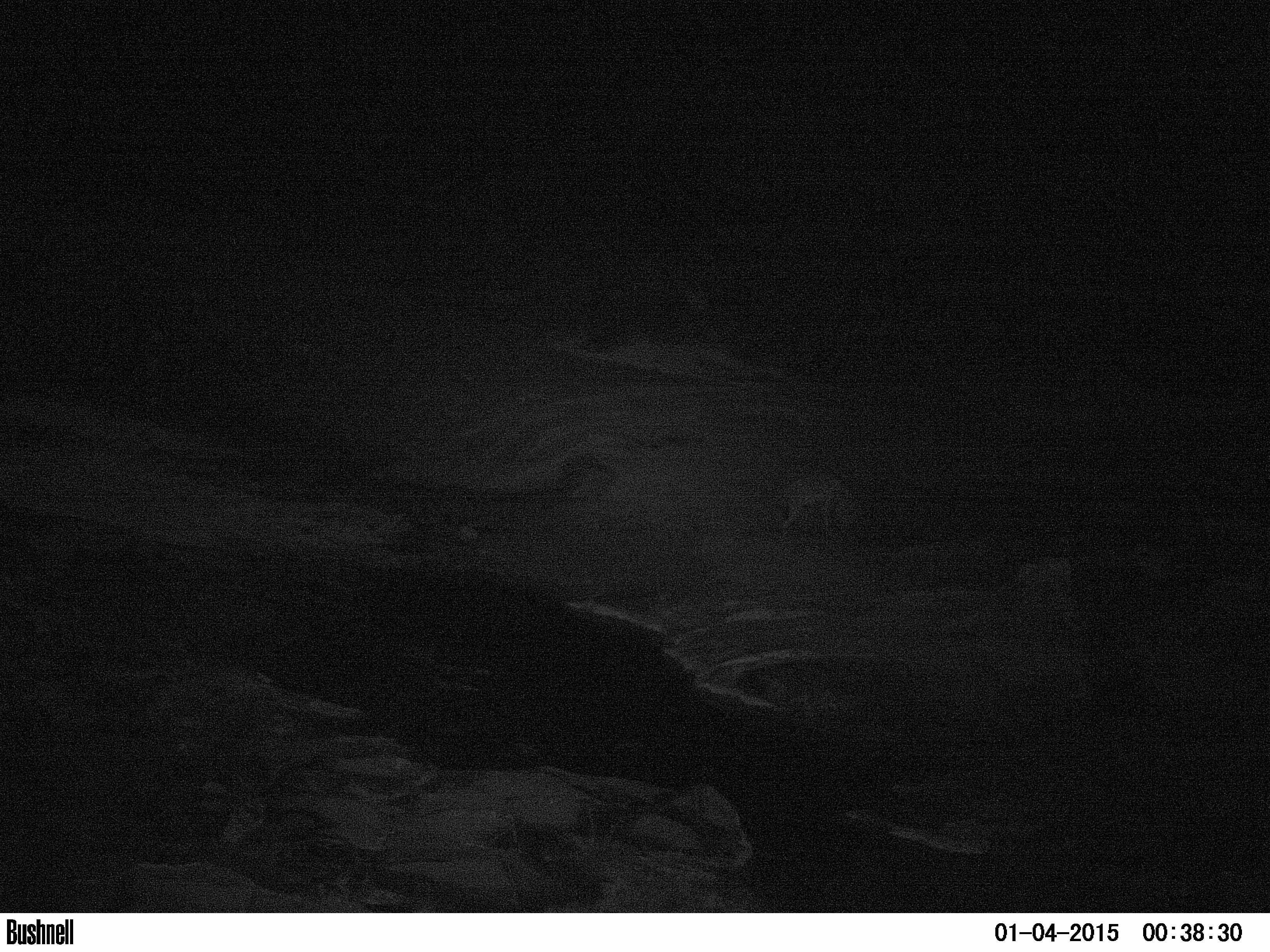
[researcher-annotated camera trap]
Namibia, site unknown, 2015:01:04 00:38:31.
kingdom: Animalia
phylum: Chordata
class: Mammalia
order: Carnivora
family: Hyaenidae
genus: Crocuta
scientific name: Crocuta crocuta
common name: spotted hyena